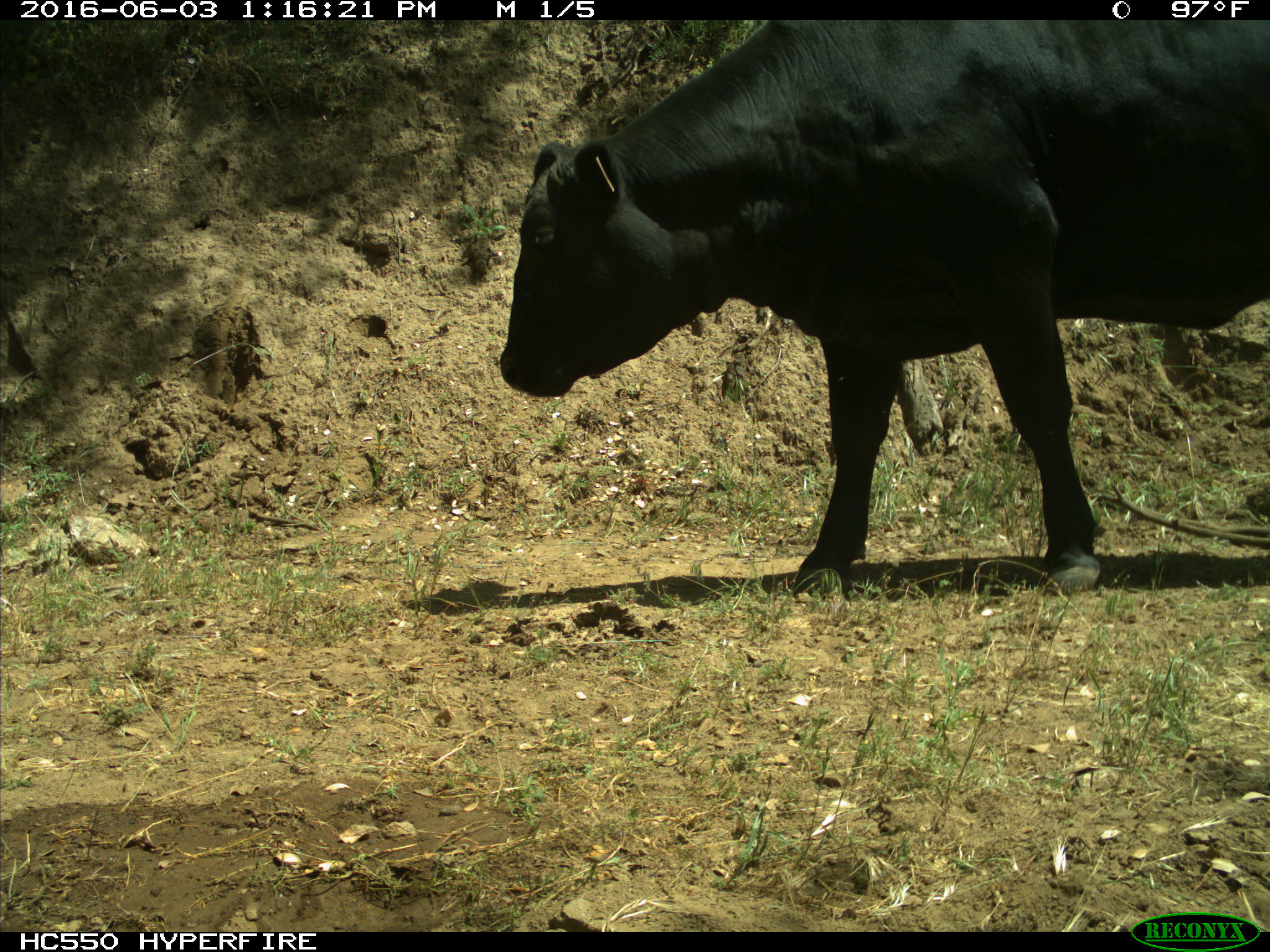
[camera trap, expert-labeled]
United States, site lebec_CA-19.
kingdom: Animalia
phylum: Chordata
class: Mammalia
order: Artiodactyla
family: Bovidae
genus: Bos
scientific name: Bos taurus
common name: domestic cow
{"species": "Bos taurus (domestic cow)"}